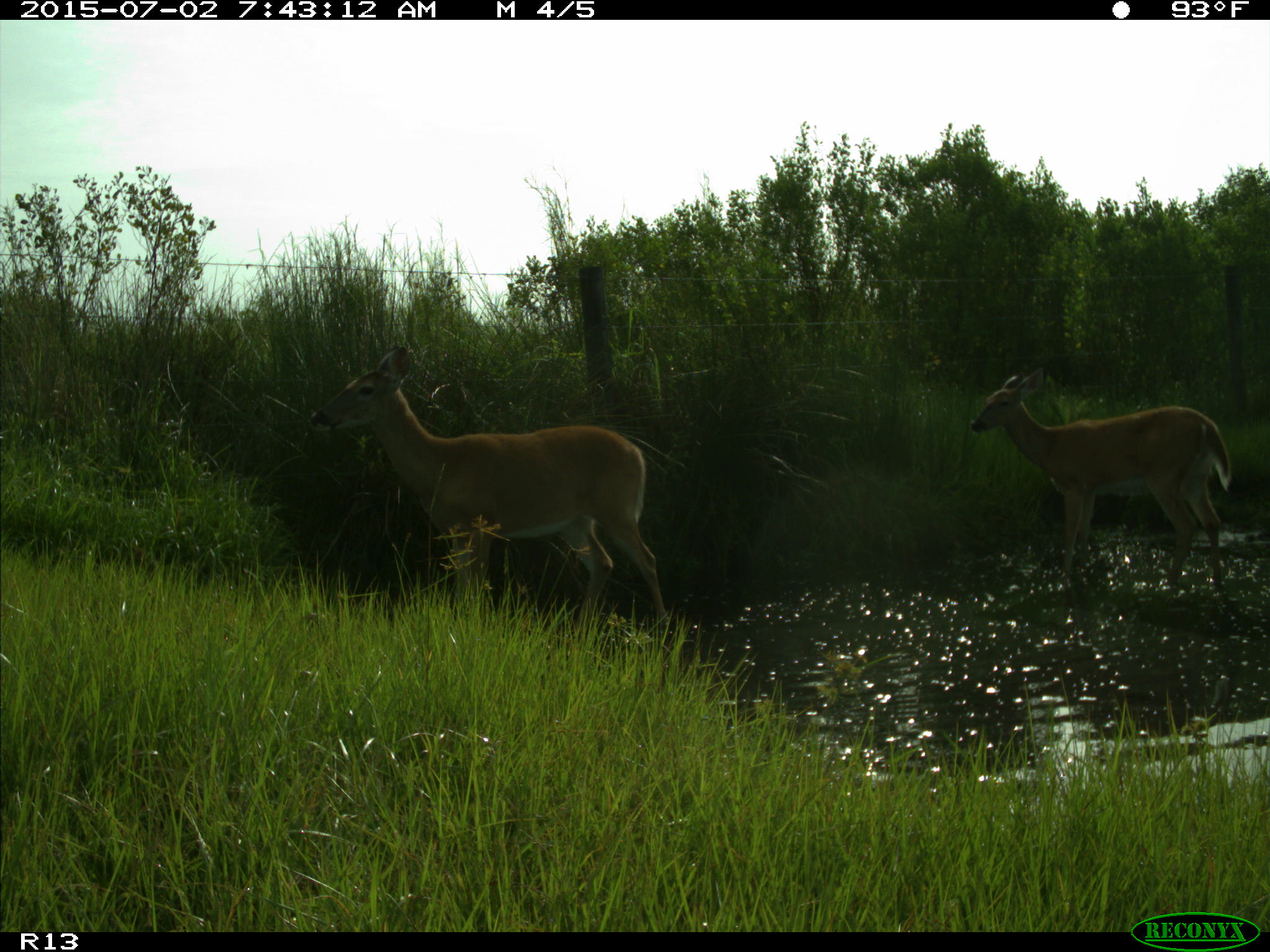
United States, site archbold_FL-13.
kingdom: Animalia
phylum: Chordata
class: Mammalia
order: Artiodactyla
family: Cervidae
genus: Odocoileus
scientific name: Odocoileus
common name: deer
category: unidentified deer